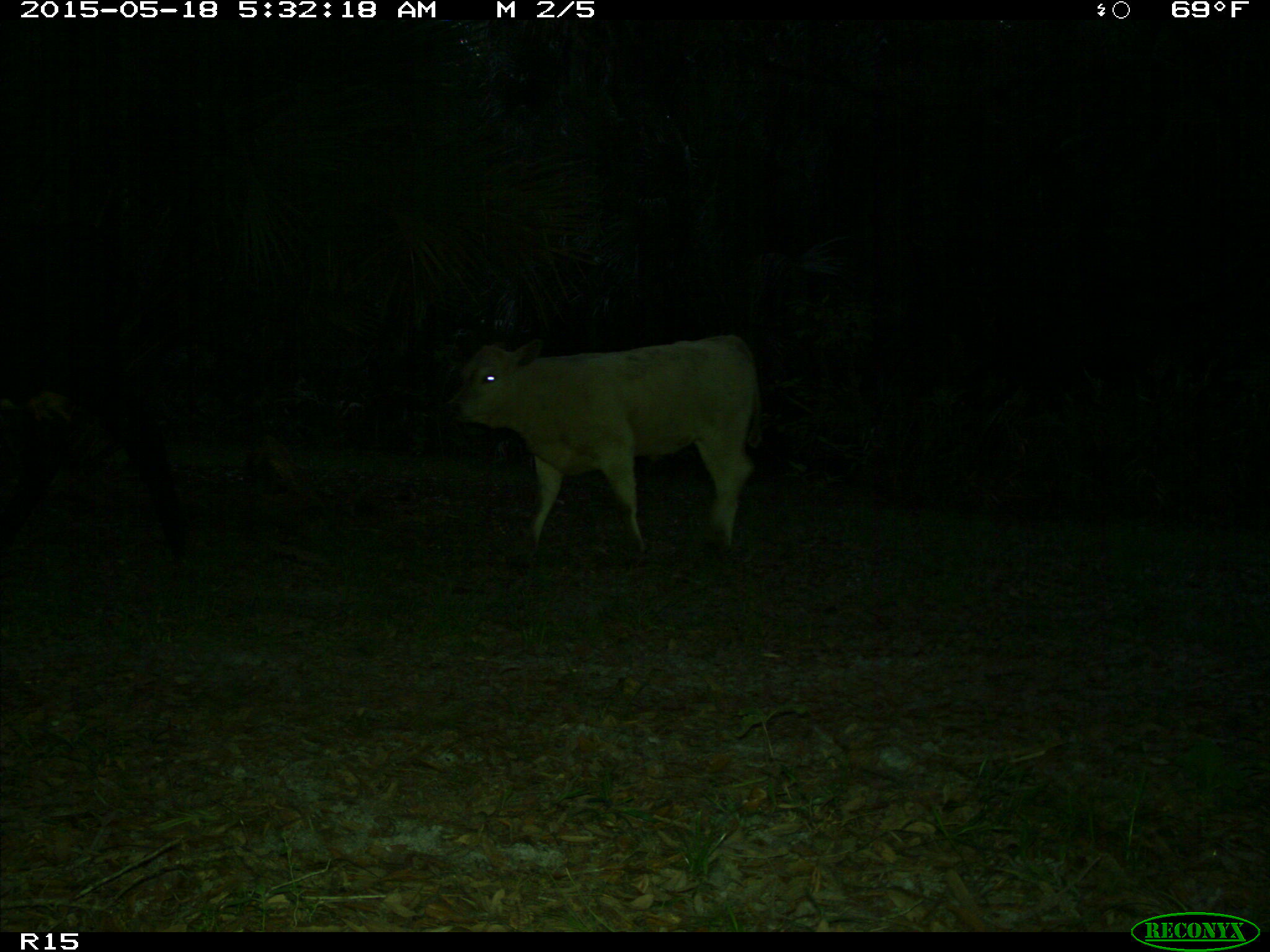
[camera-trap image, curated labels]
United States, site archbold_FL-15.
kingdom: Animalia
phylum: Chordata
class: Mammalia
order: Artiodactyla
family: Bovidae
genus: Bos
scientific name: Bos taurus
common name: domestic cow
Bos taurus (domestic cow).